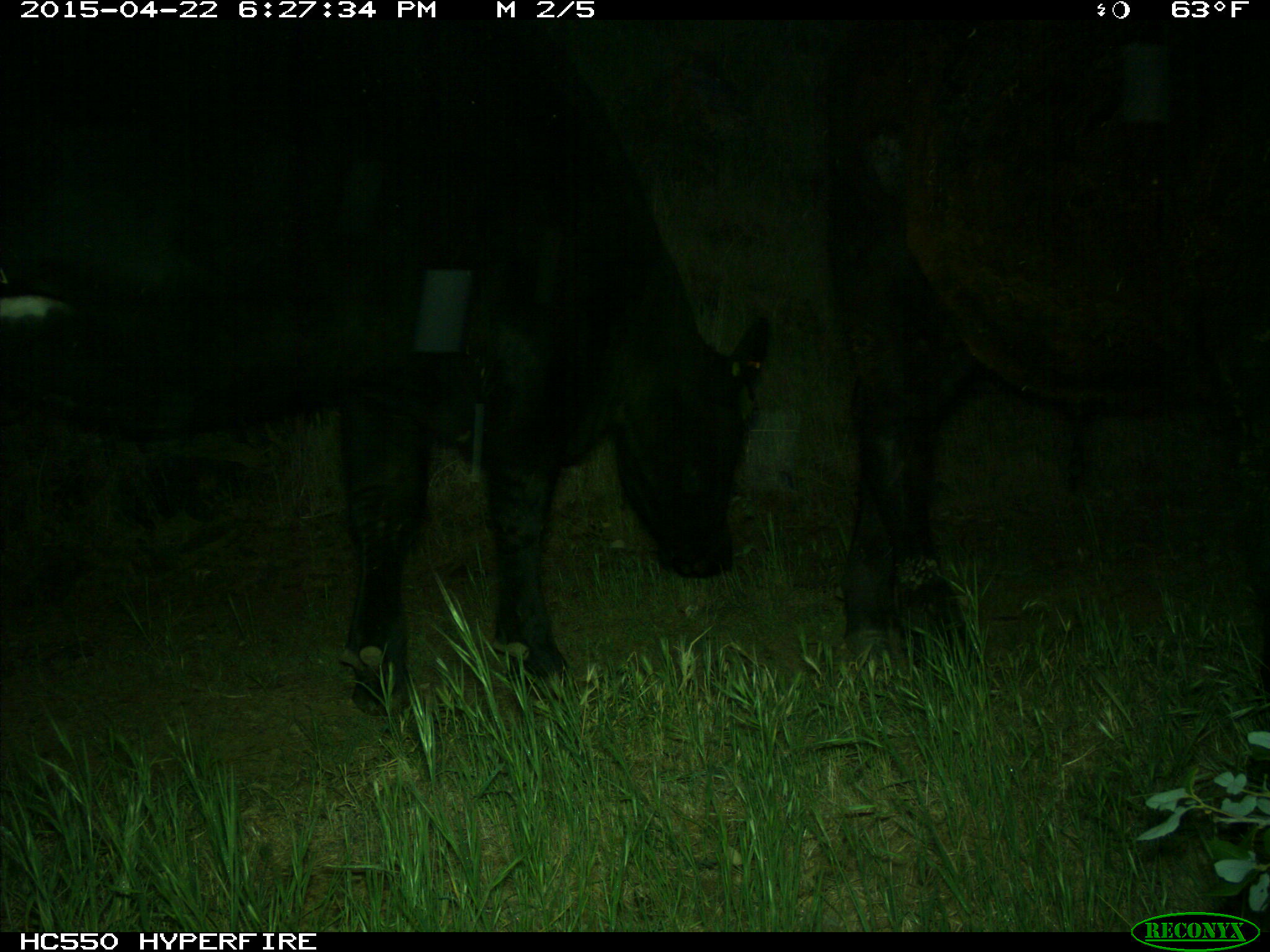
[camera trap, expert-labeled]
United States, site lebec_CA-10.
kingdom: Animalia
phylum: Chordata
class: Mammalia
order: Artiodactyla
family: Bovidae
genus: Bos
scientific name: Bos taurus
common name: domestic cow